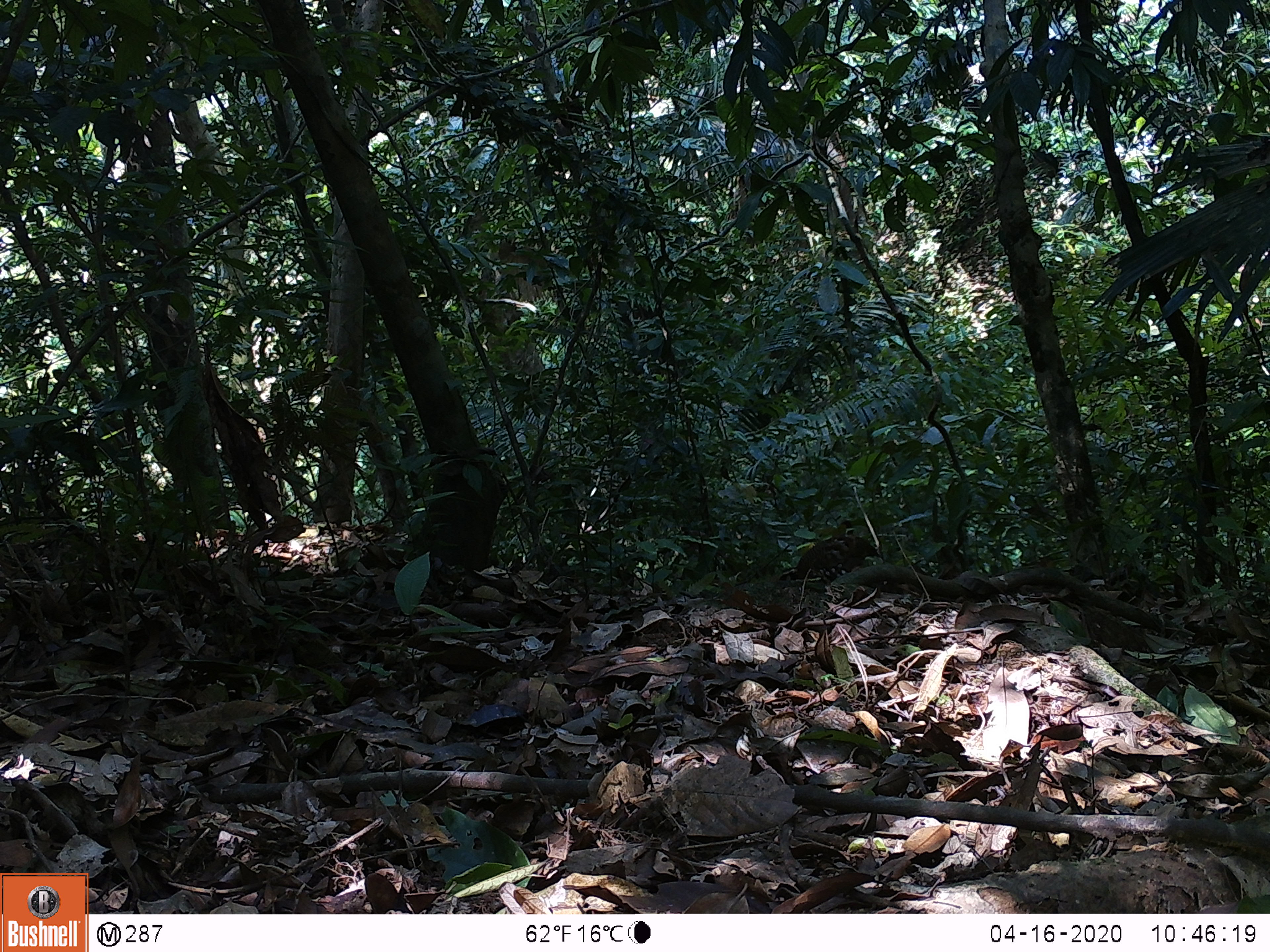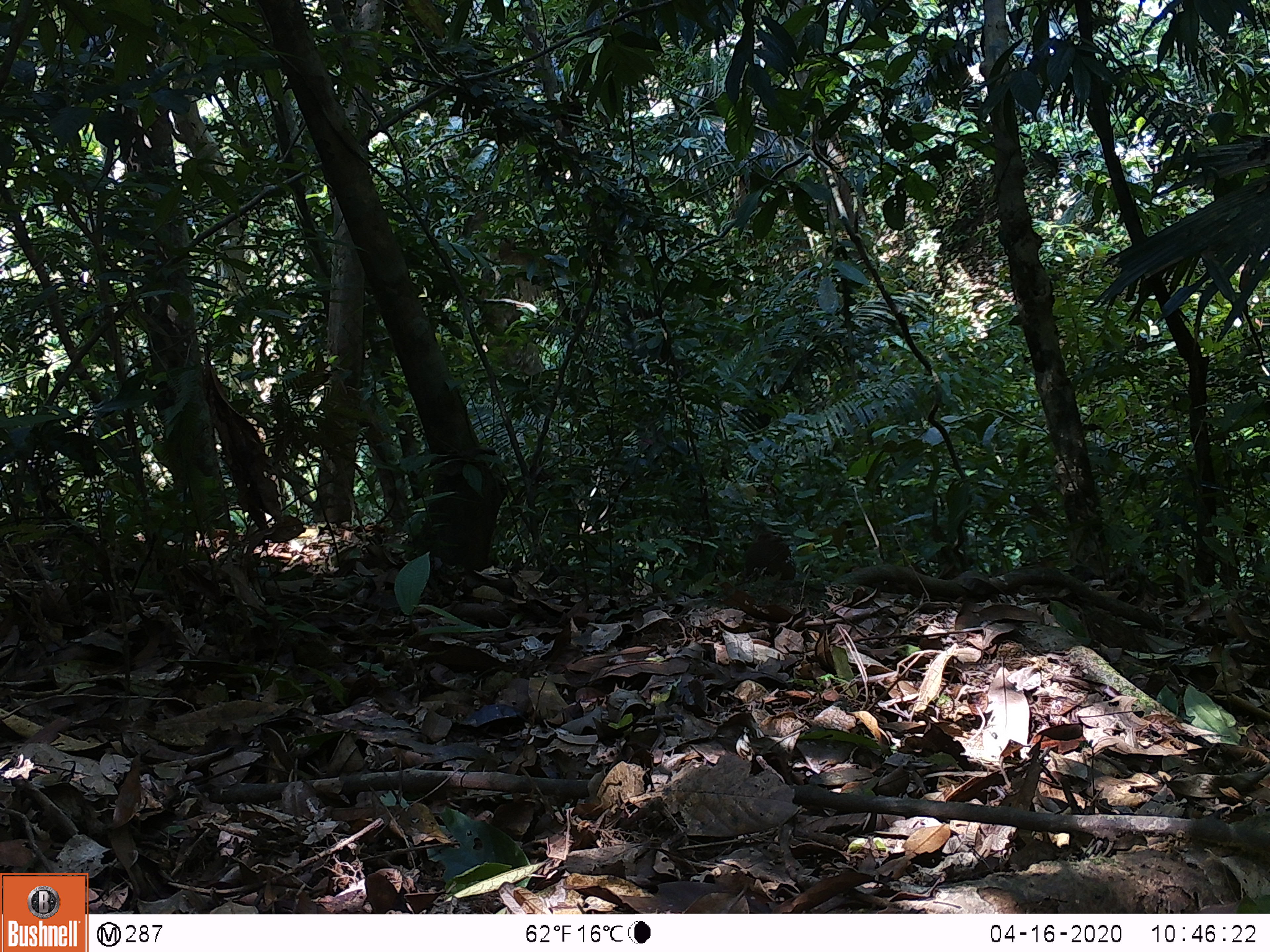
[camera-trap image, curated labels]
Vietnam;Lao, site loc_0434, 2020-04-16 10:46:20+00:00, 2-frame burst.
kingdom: Animalia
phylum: Chordata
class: Aves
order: Galliformes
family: Phasianidae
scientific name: Phasianidae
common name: partridge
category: unidentified partridge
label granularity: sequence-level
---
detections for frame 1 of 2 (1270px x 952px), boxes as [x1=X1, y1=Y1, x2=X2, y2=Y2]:
unidentified partridge: [x1=778, y1=535, x2=881, y2=584]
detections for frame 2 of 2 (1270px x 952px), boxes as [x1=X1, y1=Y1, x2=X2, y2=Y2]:
unidentified partridge: [x1=742, y1=530, x2=796, y2=581]